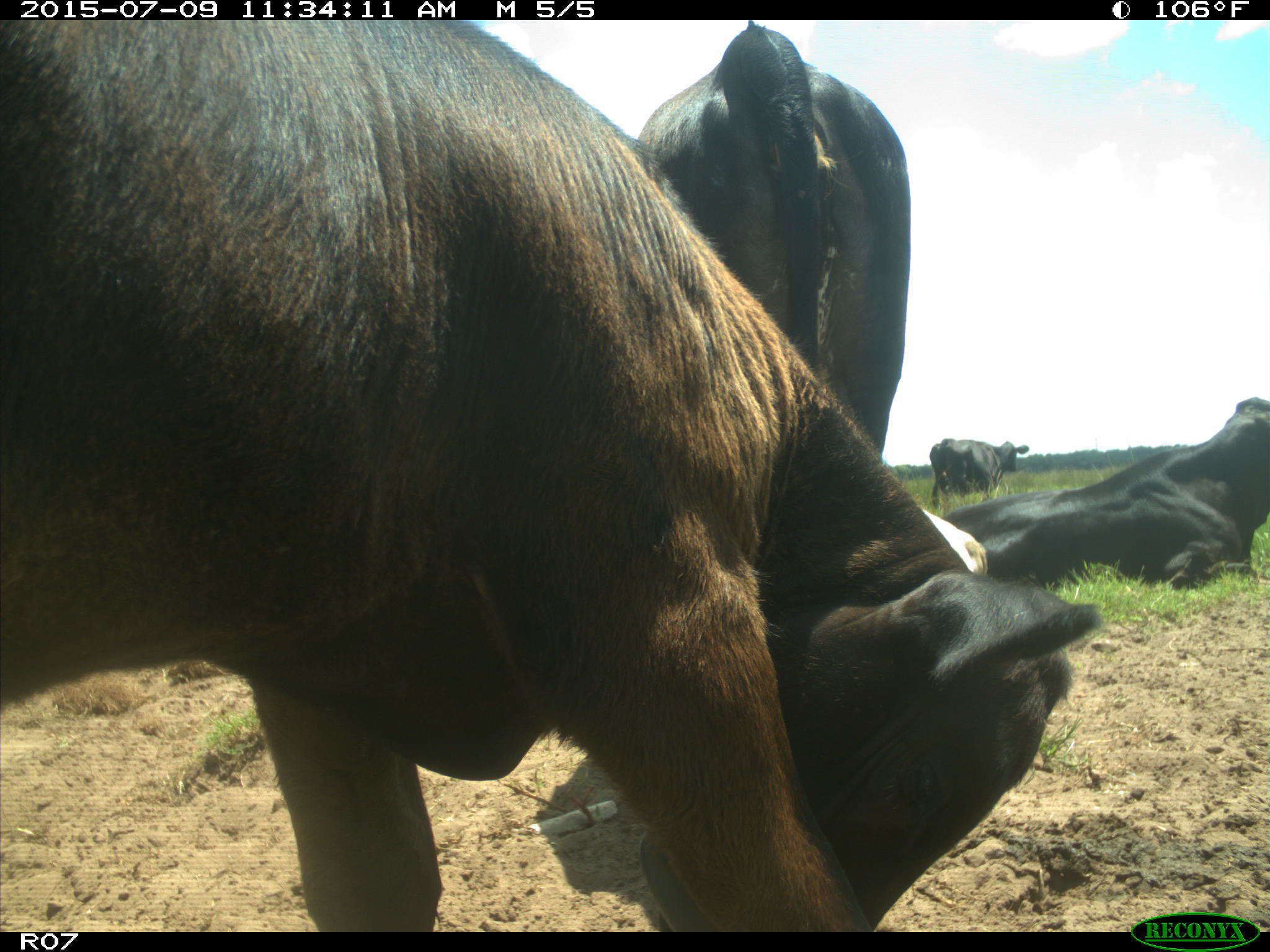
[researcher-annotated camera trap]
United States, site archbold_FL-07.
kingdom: Animalia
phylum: Chordata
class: Mammalia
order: Artiodactyla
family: Bovidae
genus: Bos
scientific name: Bos taurus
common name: domestic cow